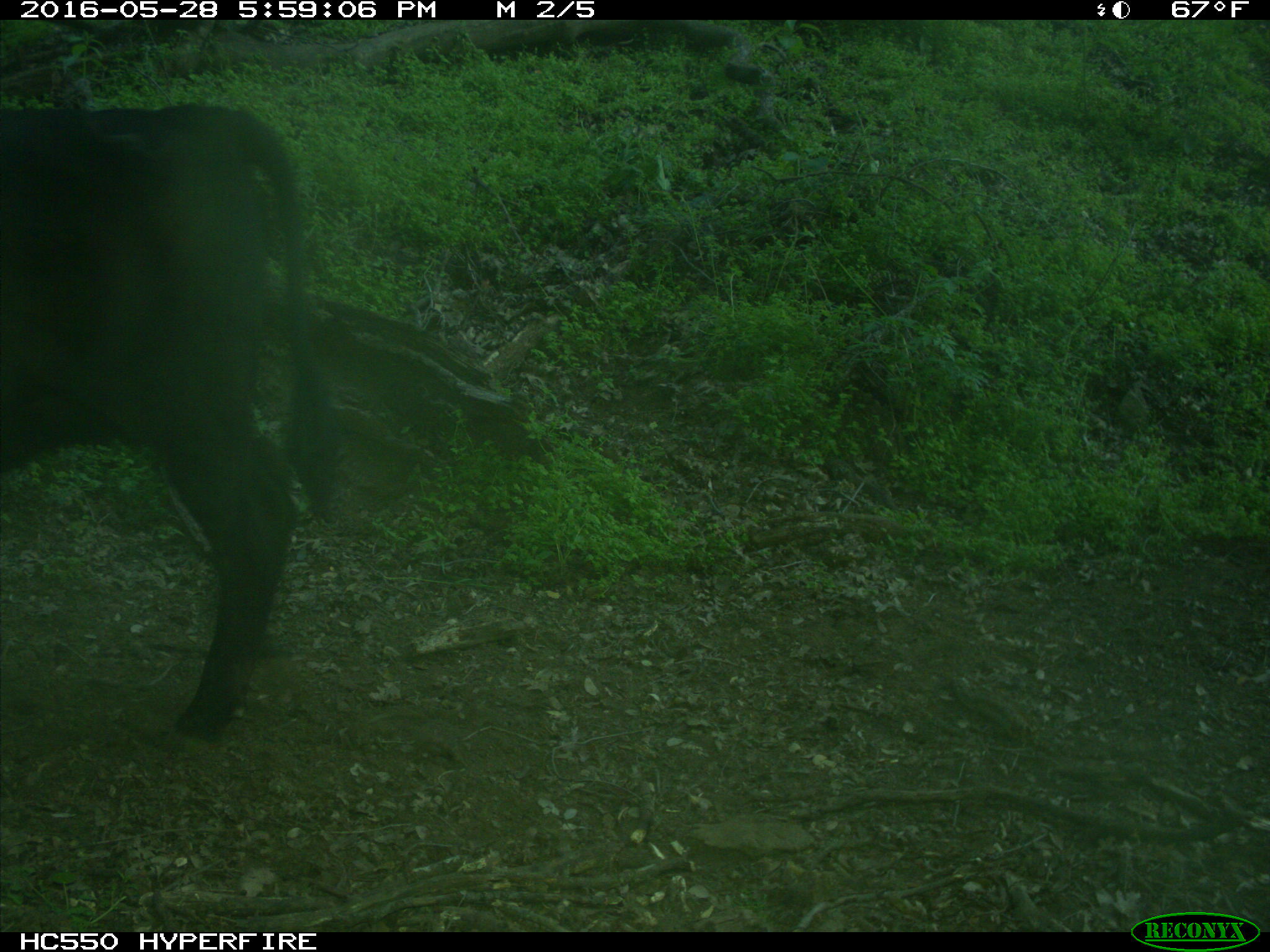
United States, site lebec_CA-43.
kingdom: Animalia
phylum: Chordata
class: Mammalia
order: Artiodactyla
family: Bovidae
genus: Bos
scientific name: Bos taurus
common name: domestic cow